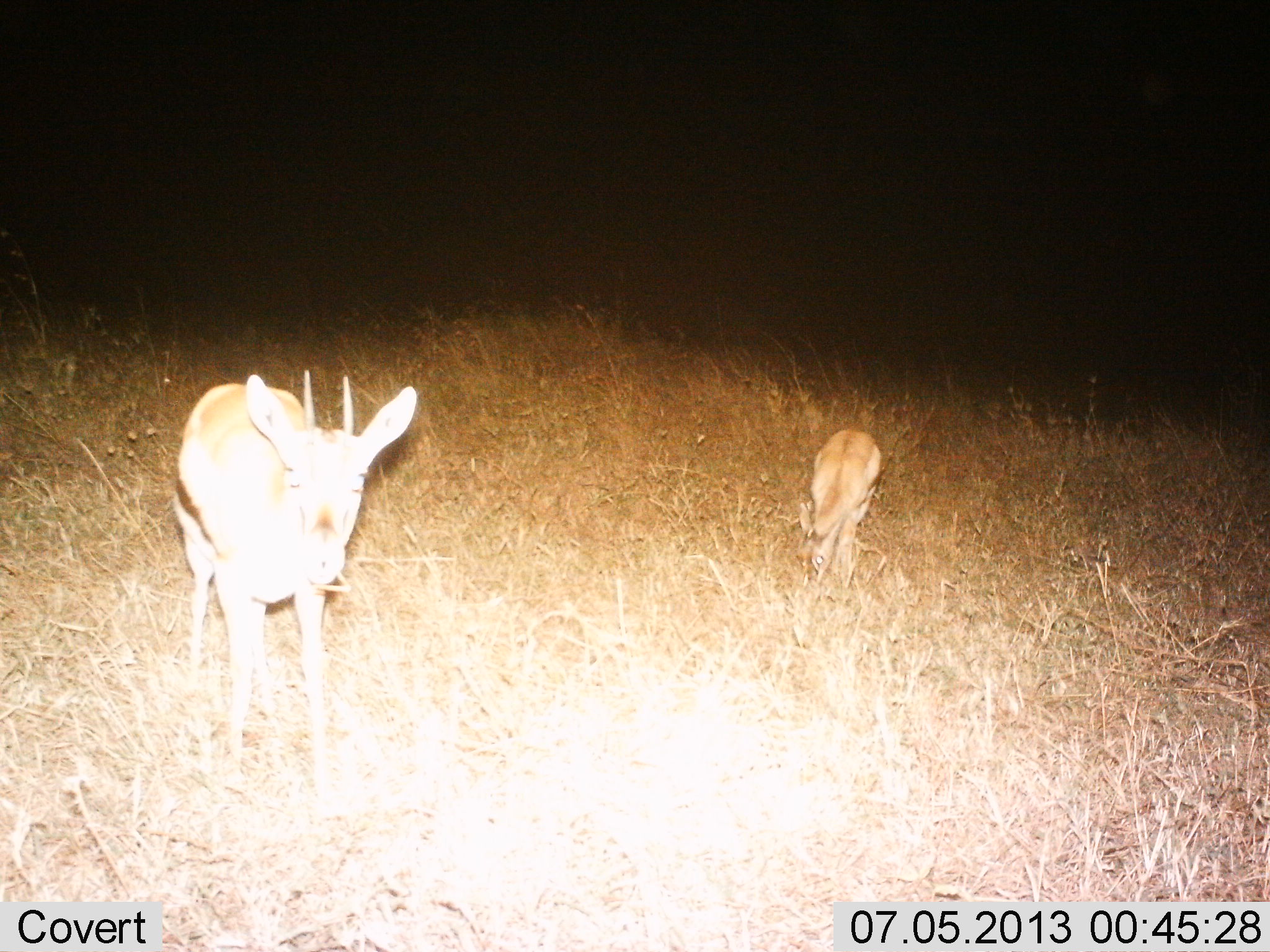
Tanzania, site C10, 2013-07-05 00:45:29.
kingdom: Animalia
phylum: Chordata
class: Mammalia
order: Artiodactyla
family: Bovidae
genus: Eudorcas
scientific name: Eudorcas thomsonii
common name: thomson's gazelle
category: gazellethomsons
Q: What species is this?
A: Gazellethomsons (thomson's gazelle) (Eudorcas thomsonii).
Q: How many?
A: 2.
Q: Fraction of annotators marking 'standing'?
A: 88%.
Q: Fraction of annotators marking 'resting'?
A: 0%.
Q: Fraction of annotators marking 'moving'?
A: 18%.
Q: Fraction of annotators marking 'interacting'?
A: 0%.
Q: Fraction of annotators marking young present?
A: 29%.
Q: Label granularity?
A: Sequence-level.